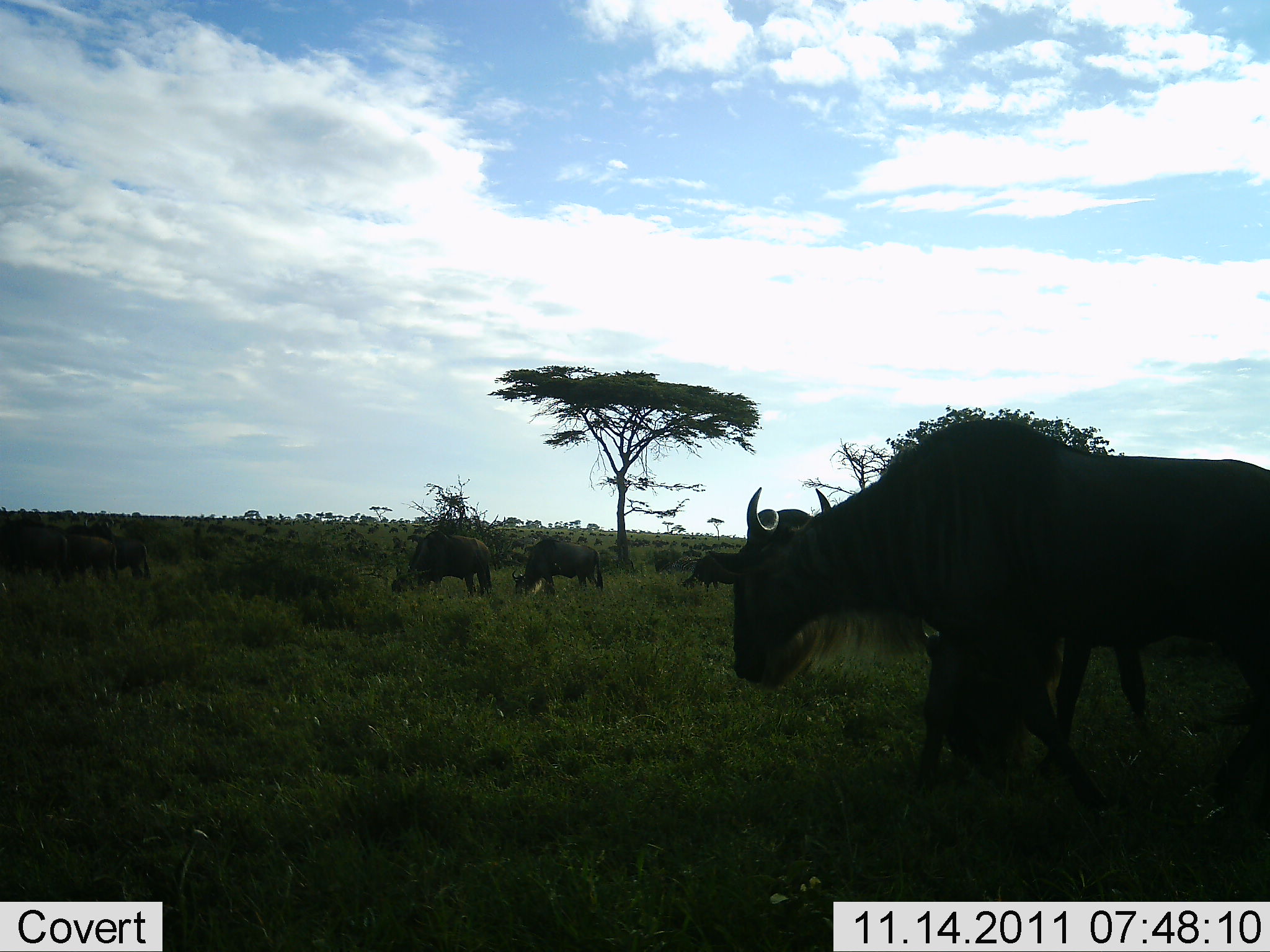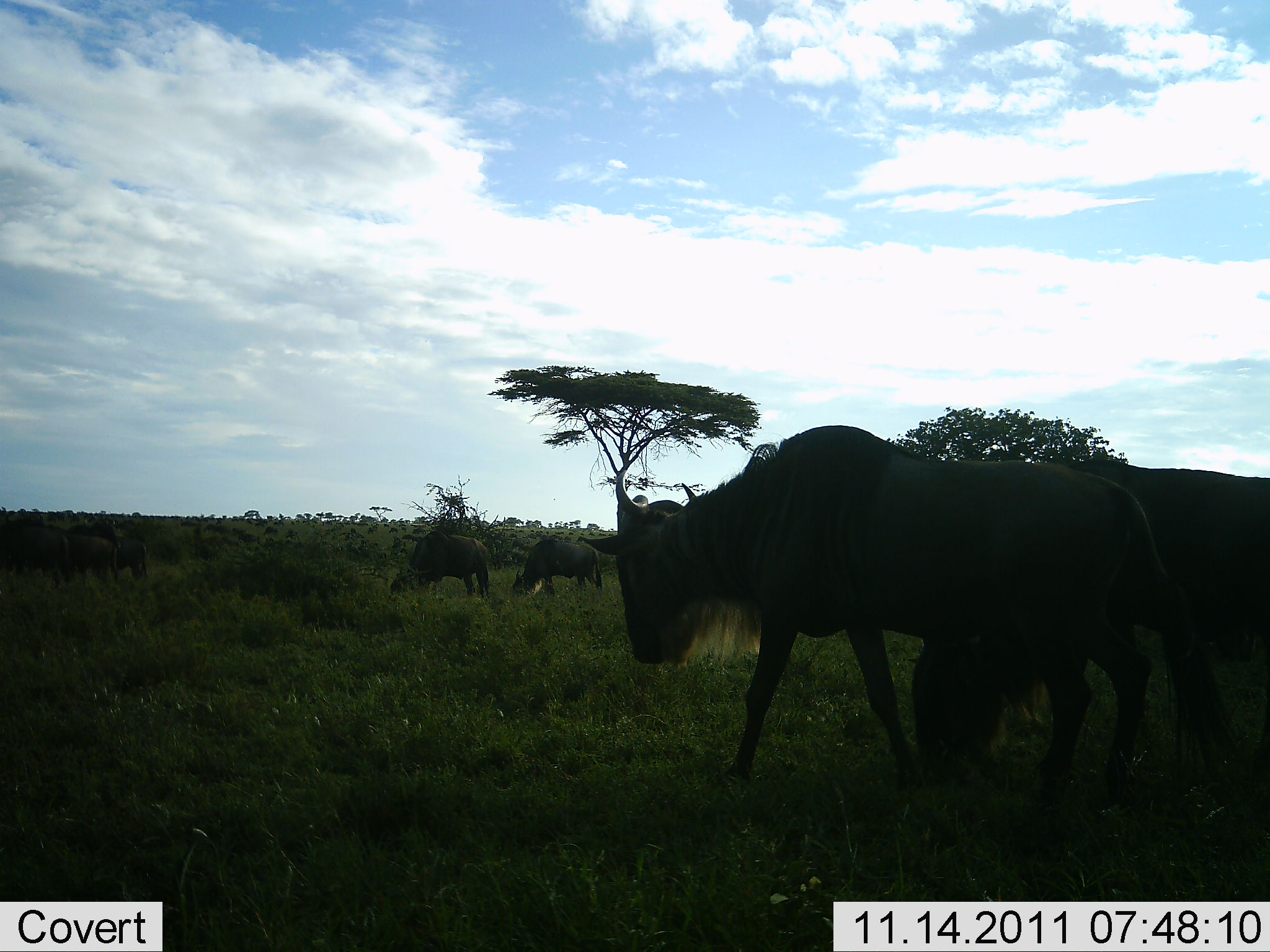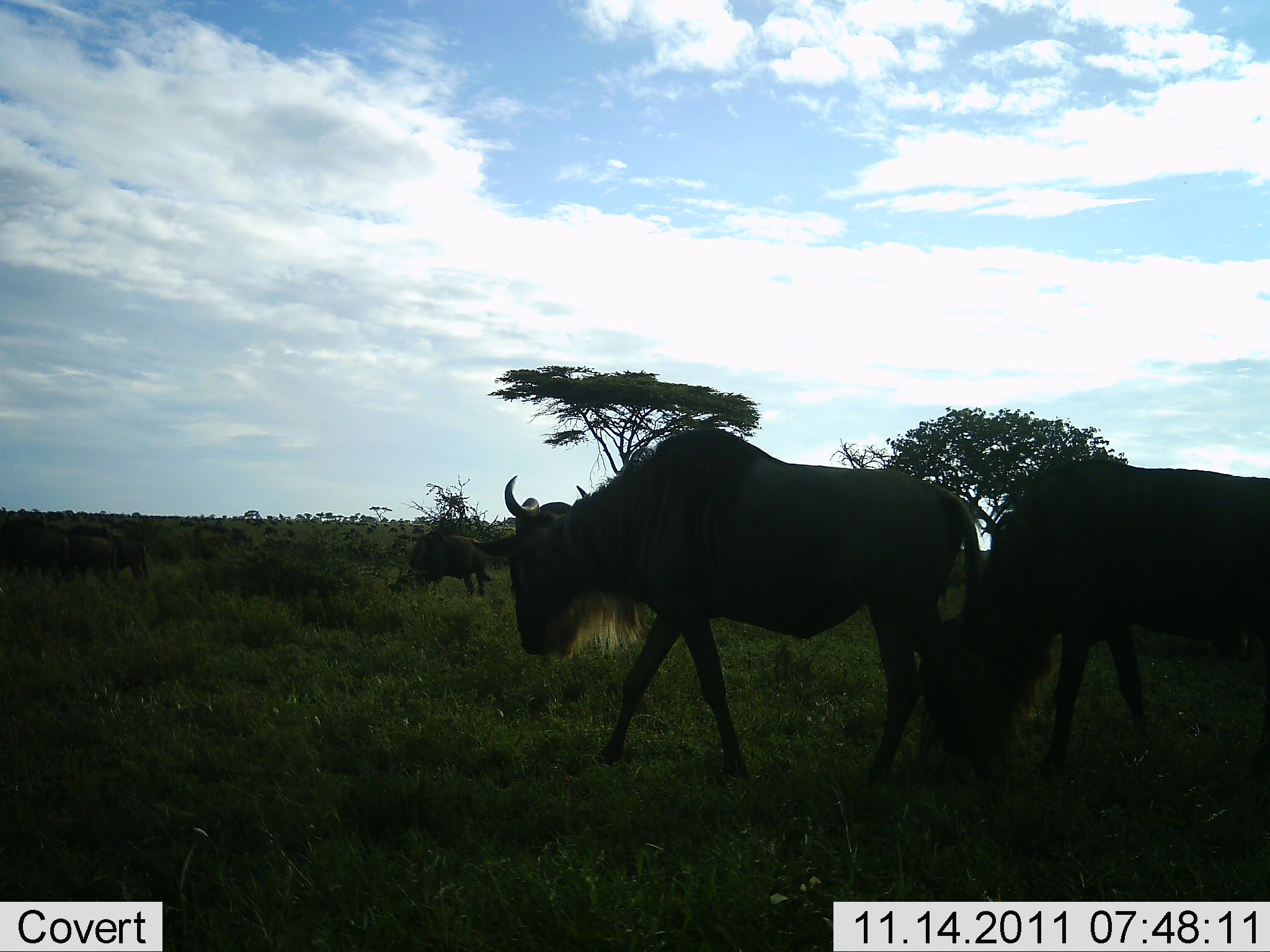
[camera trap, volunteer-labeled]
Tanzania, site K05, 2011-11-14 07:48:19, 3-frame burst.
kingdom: Animalia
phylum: Chordata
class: Mammalia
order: Artiodactyla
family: Bovidae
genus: Connochaetes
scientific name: Connochaetes taurinus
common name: blue wildebeest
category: wildebeest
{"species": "wildebeest (blue wildebeest) (Connochaetes taurinus)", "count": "5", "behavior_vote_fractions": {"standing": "38%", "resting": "0%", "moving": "77%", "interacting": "0%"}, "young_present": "0%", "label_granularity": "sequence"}